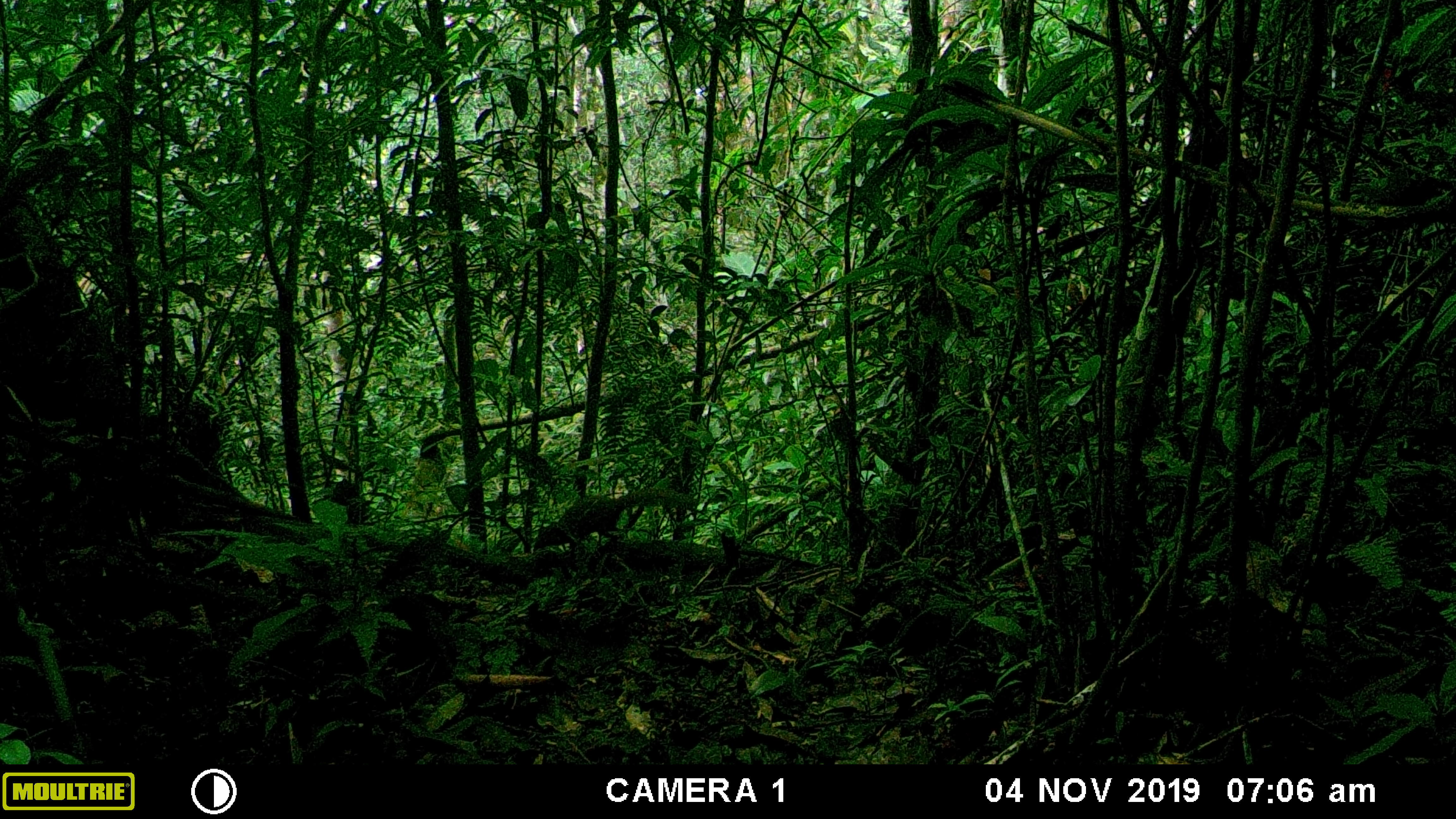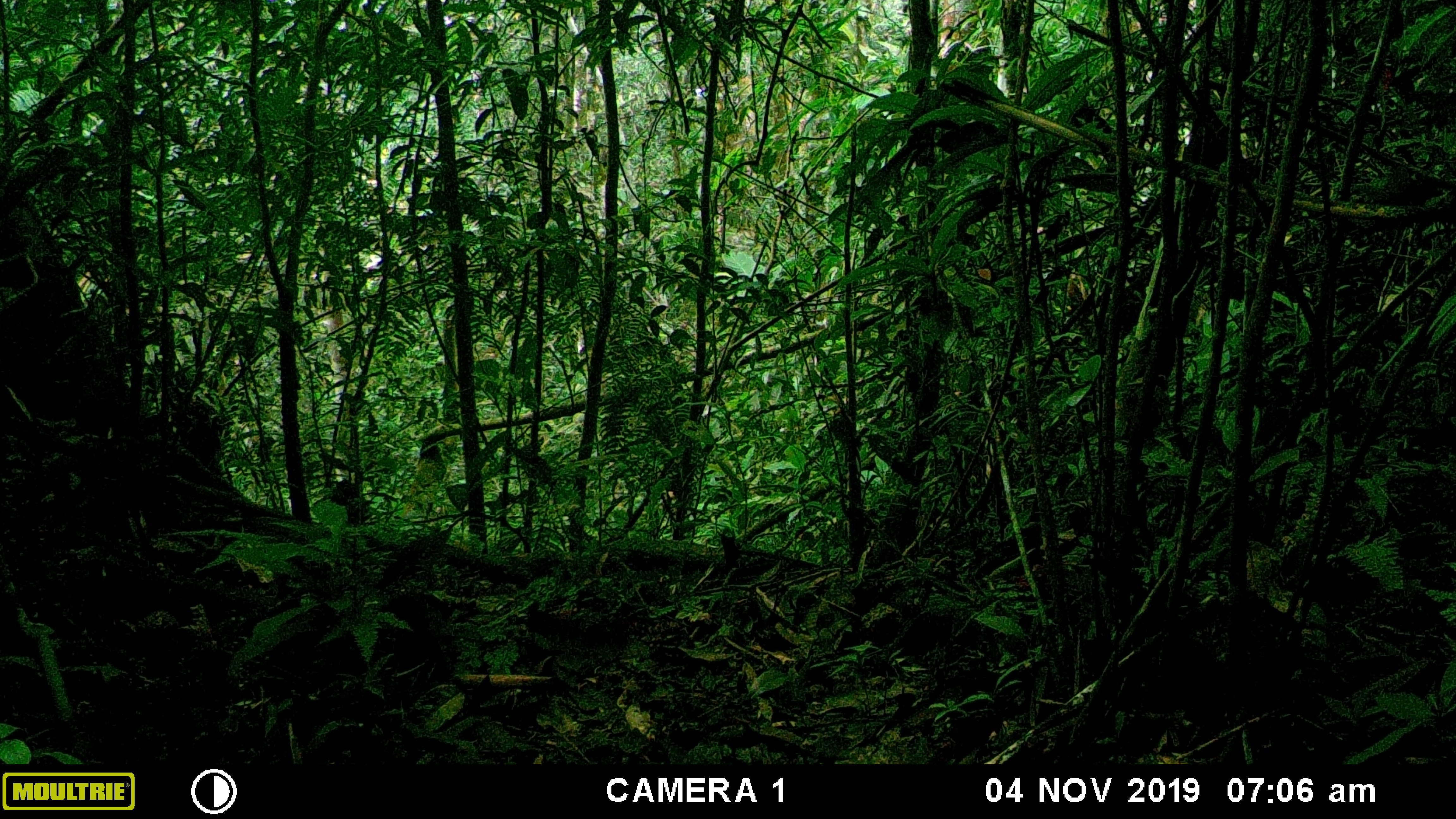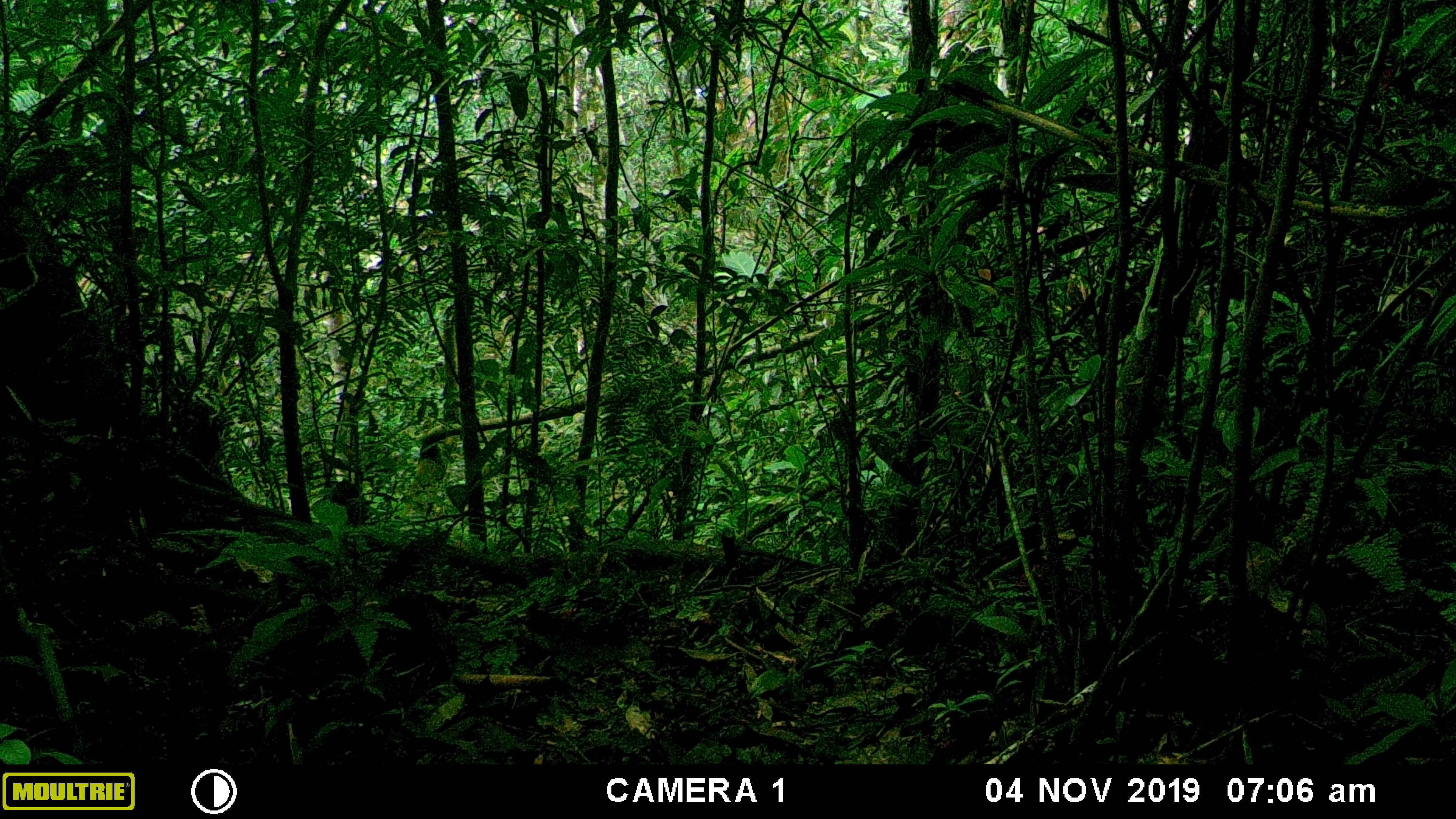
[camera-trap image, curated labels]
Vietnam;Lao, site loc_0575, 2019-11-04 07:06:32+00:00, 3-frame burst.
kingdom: Animalia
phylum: Chordata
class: Mammalia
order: Rodentia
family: Sciuridae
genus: Dremomys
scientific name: Dremomys rufigenis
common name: red-cheeked squirrel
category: red cheeked squirrel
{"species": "red cheeked squirrel (red-cheeked squirrel) (Dremomys rufigenis)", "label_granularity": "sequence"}